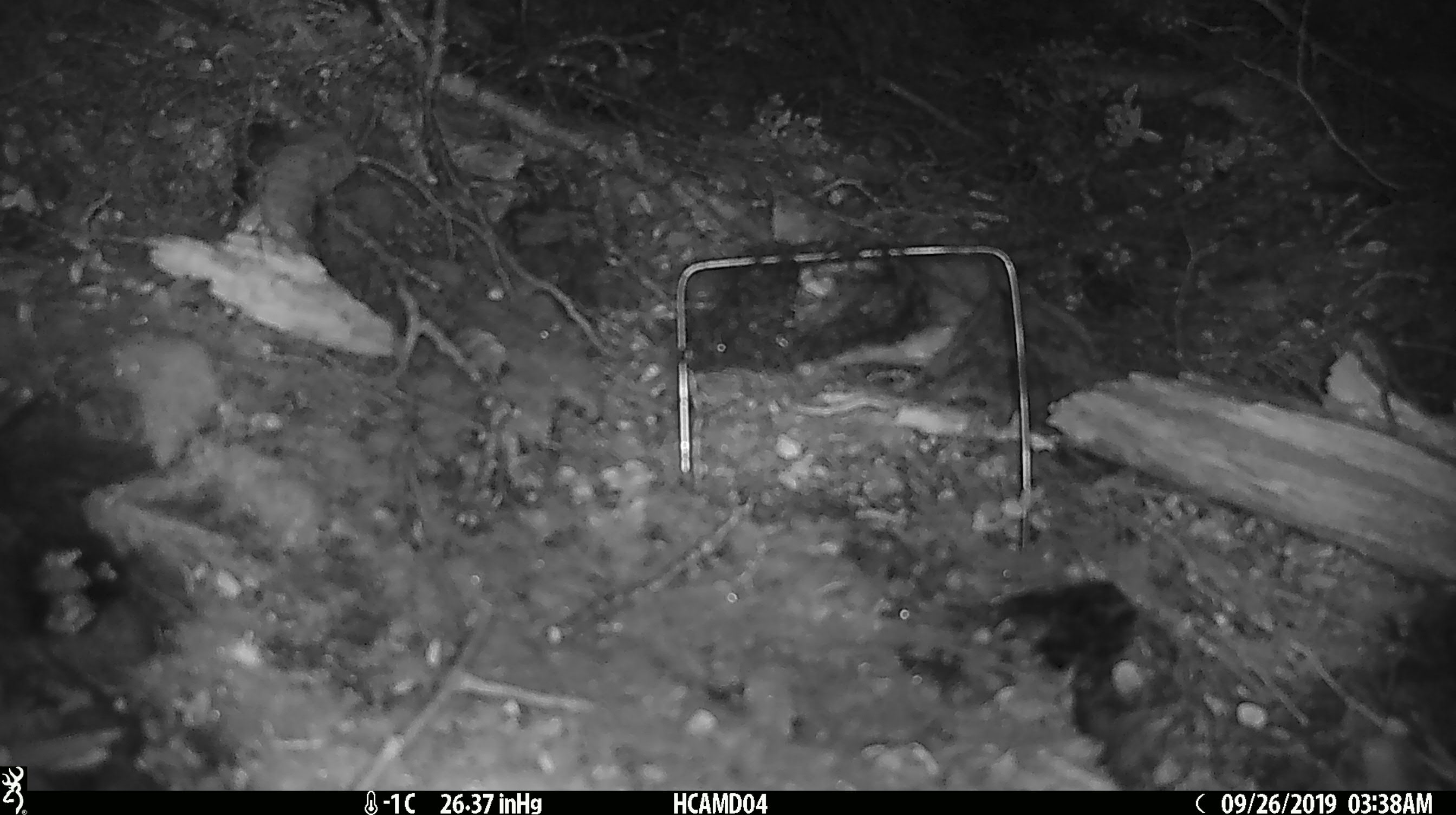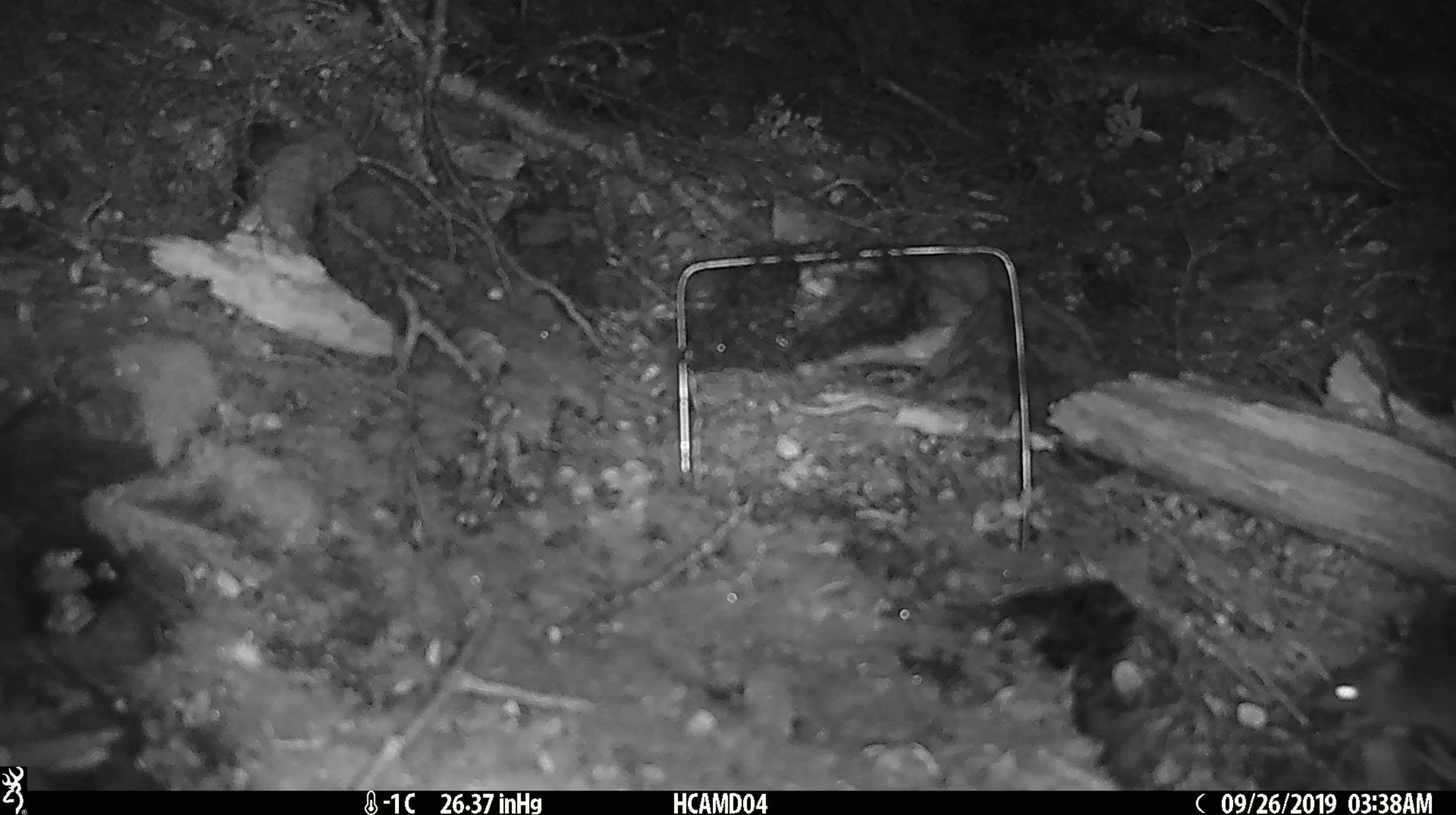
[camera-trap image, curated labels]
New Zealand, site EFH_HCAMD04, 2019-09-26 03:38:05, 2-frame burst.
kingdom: Animalia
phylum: Chordata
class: Mammalia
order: Rodentia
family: Muridae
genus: Mus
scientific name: Mus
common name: mouse